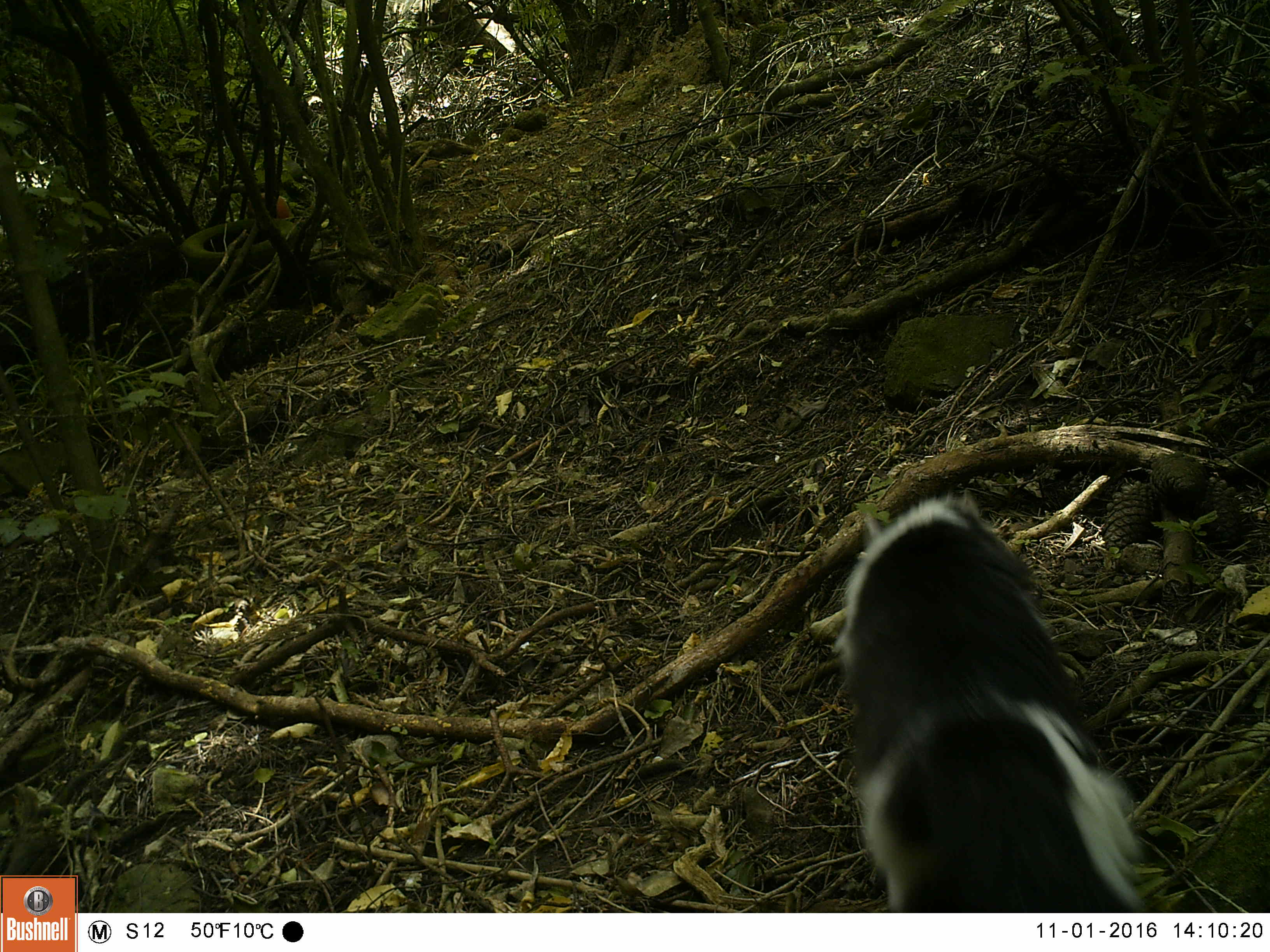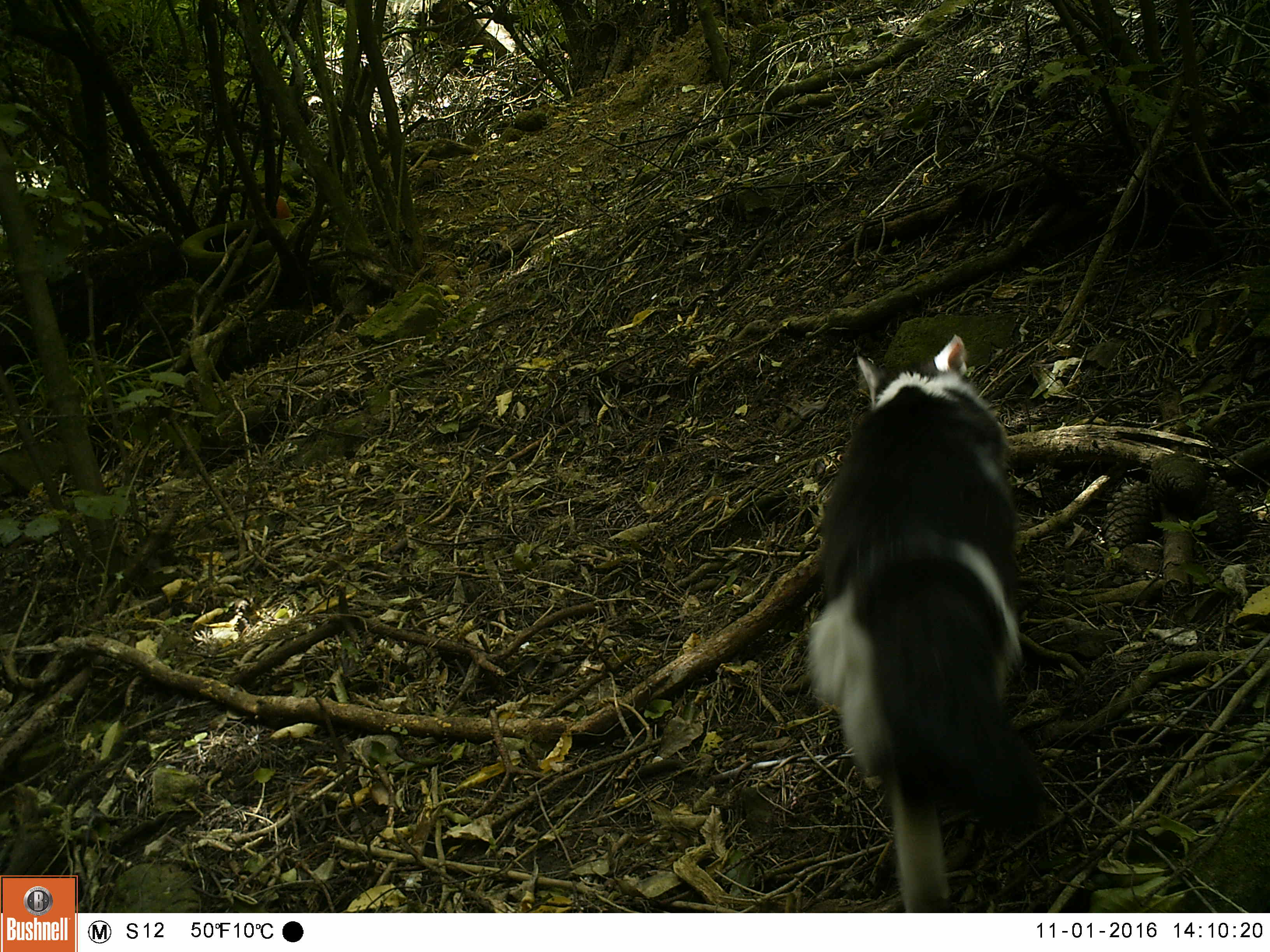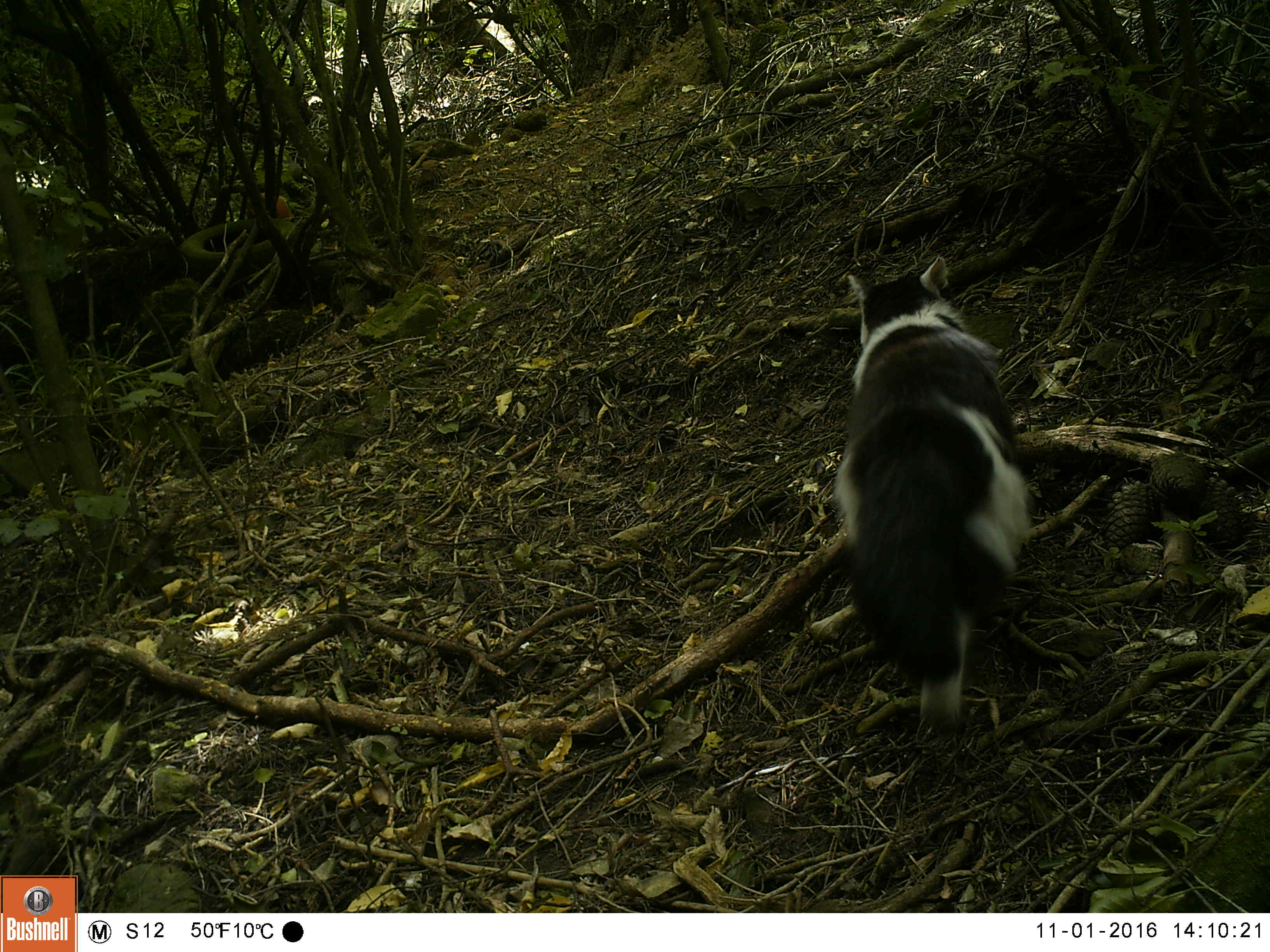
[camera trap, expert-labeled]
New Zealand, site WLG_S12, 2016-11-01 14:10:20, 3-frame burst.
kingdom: Animalia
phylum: Chordata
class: Mammalia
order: Carnivora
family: Felidae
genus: Felis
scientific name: Felis catus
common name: domestic cat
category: cat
Cat (domestic cat) (Felis catus).